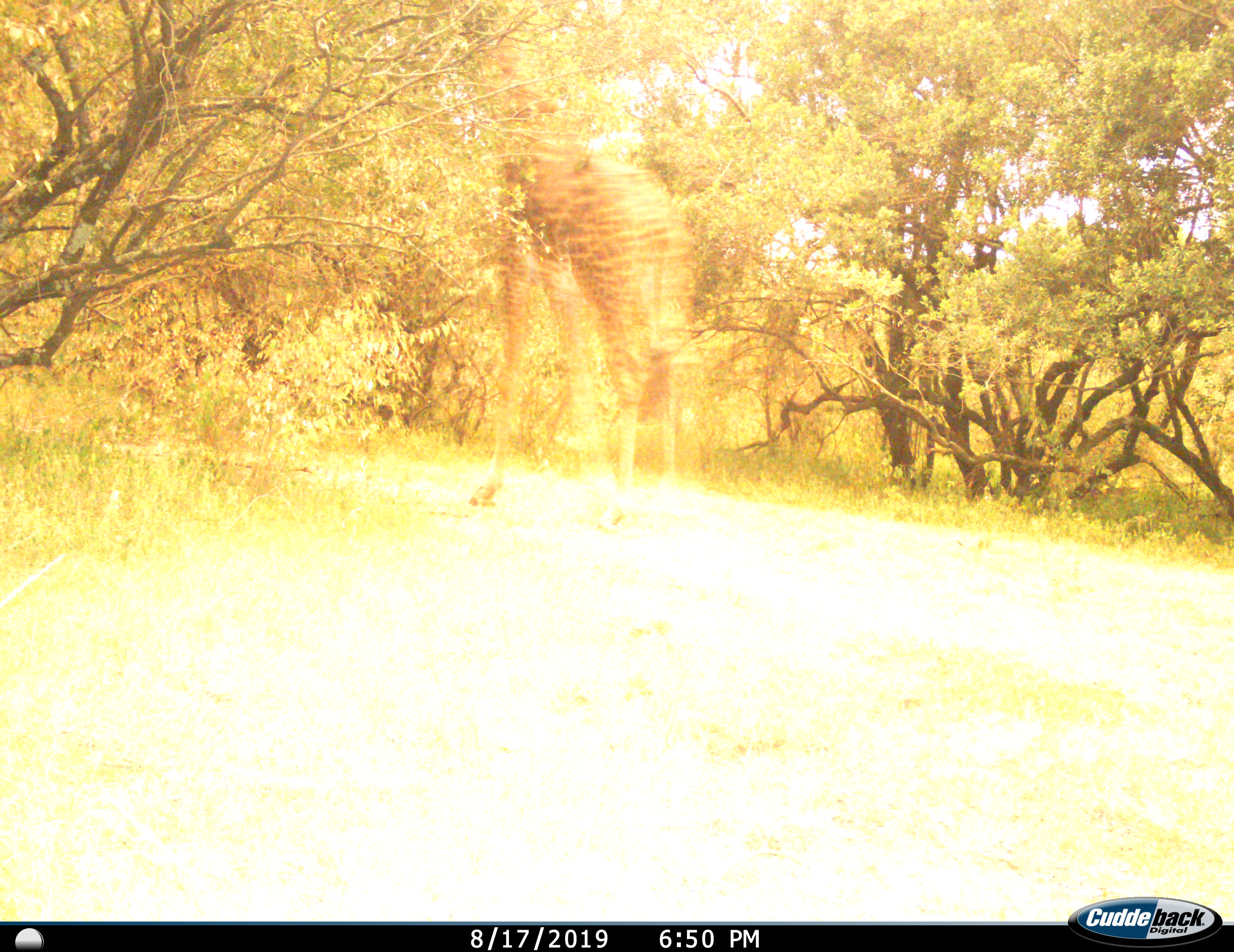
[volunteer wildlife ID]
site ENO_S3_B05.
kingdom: Animalia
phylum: Chordata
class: Mammalia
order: Artiodactyla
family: Giraffidae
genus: Giraffa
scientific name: Giraffa camelopardalis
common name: giraffe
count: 1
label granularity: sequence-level